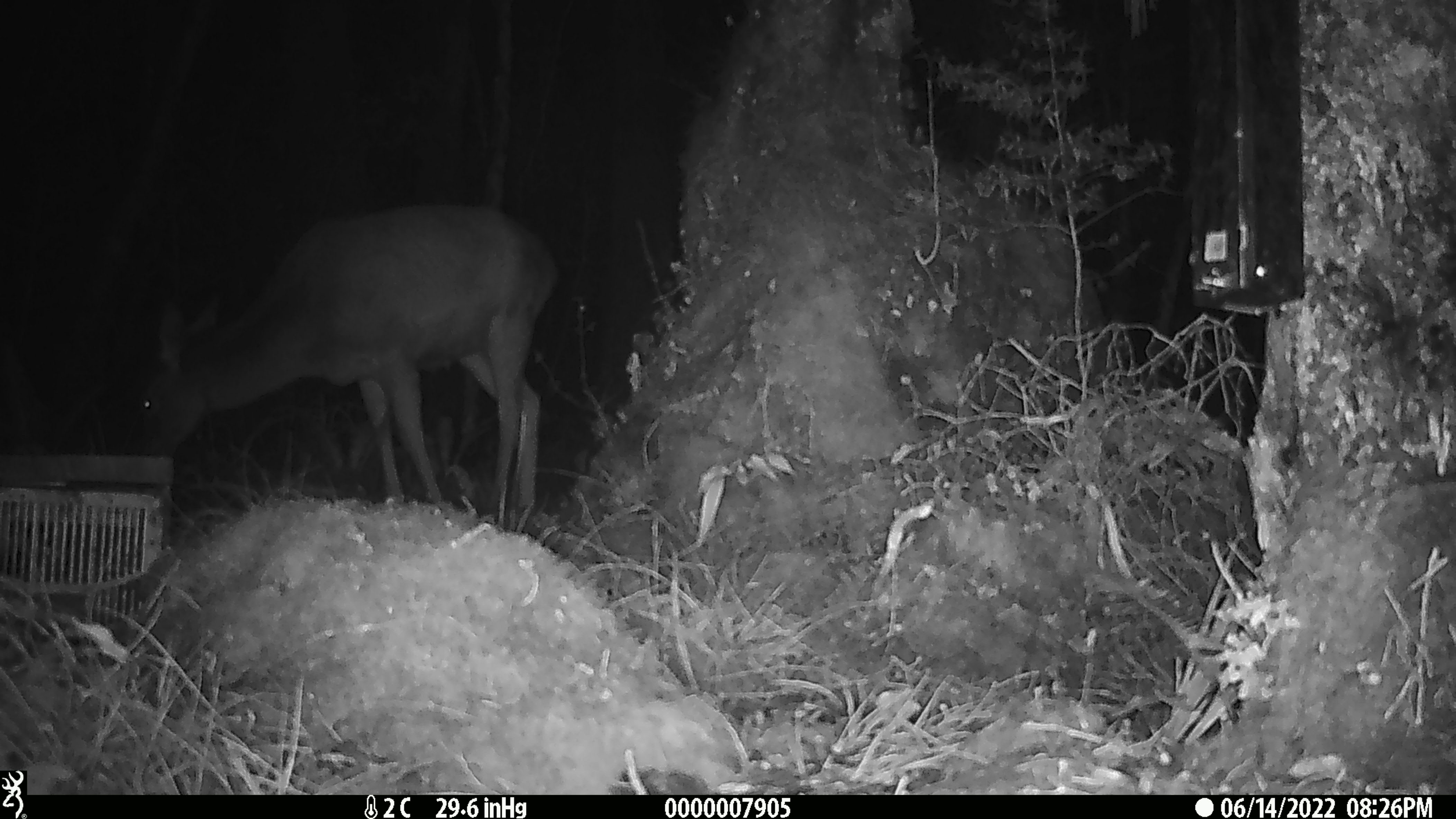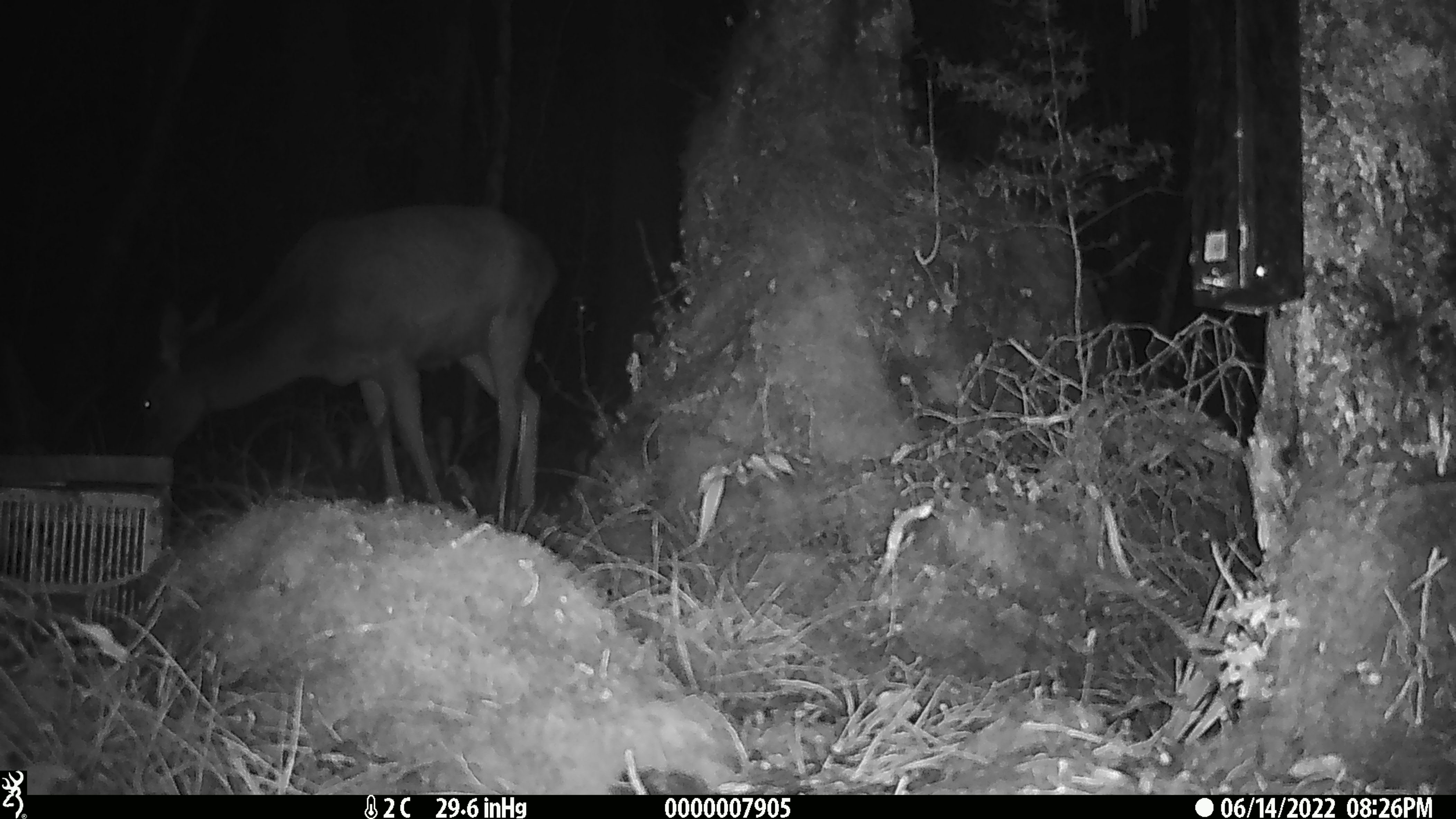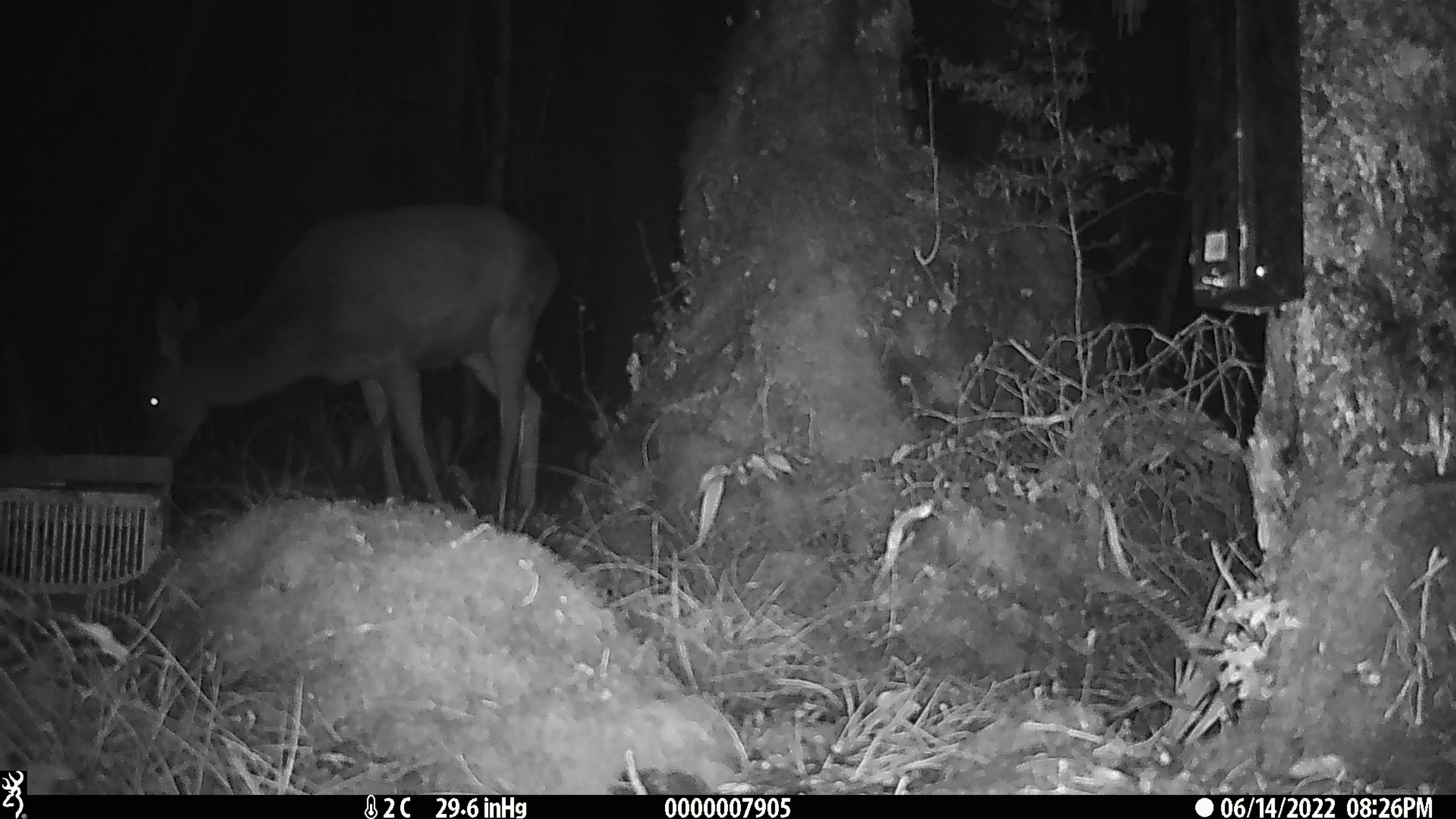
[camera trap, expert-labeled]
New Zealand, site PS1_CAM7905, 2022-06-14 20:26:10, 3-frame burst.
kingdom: Animalia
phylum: Chordata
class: Mammalia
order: Artiodactyla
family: Cervidae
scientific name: Cervidae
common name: deer